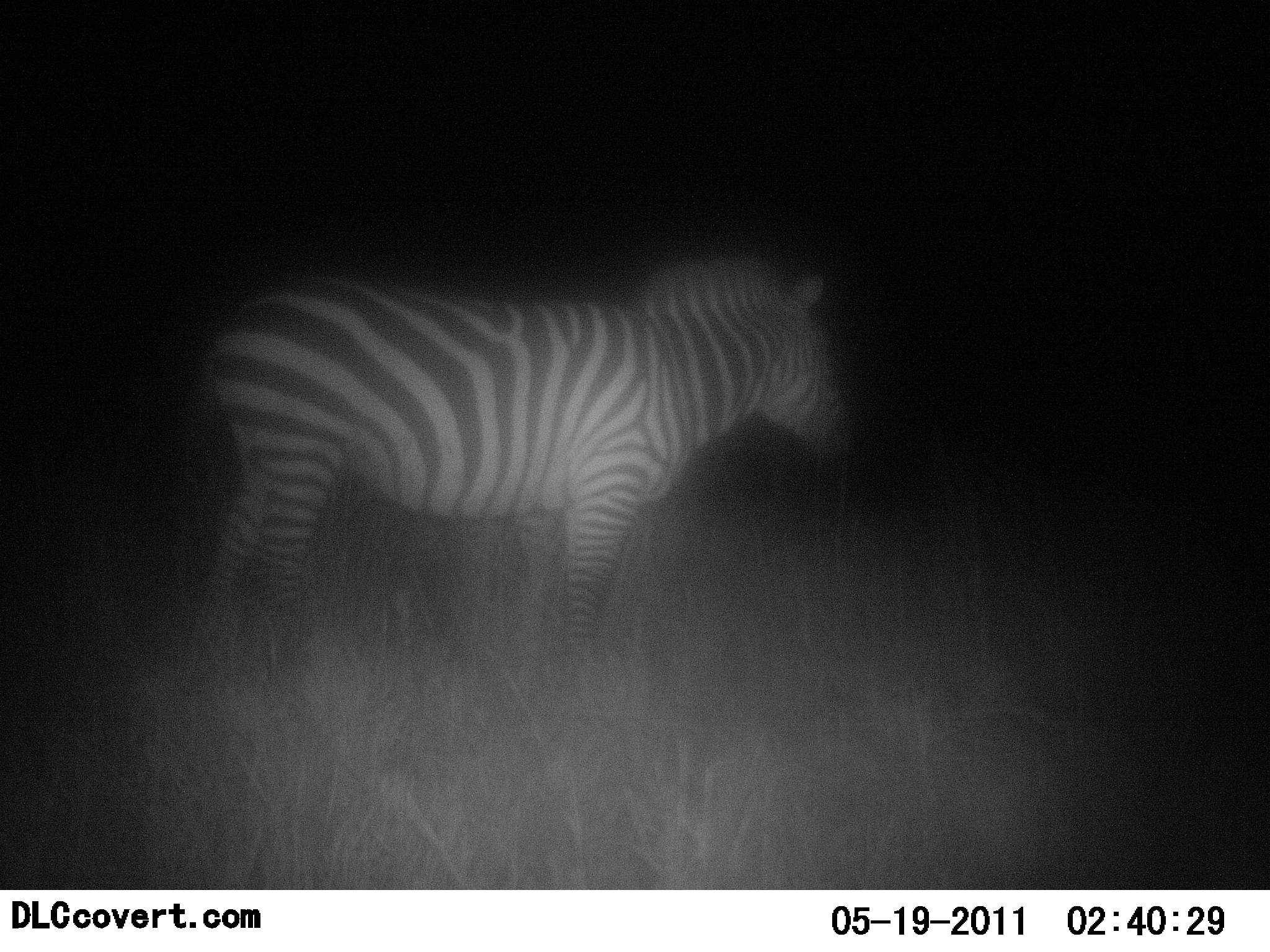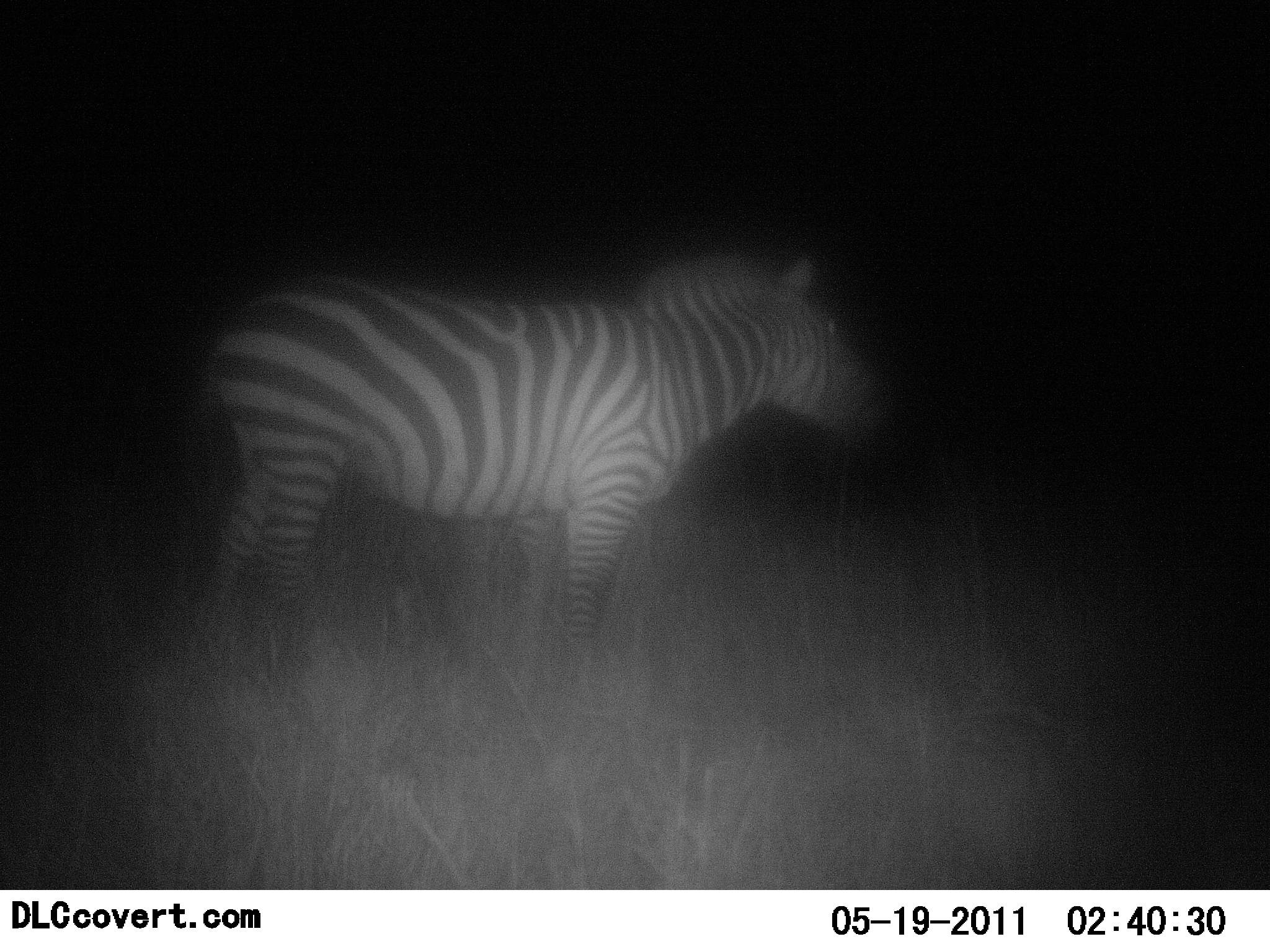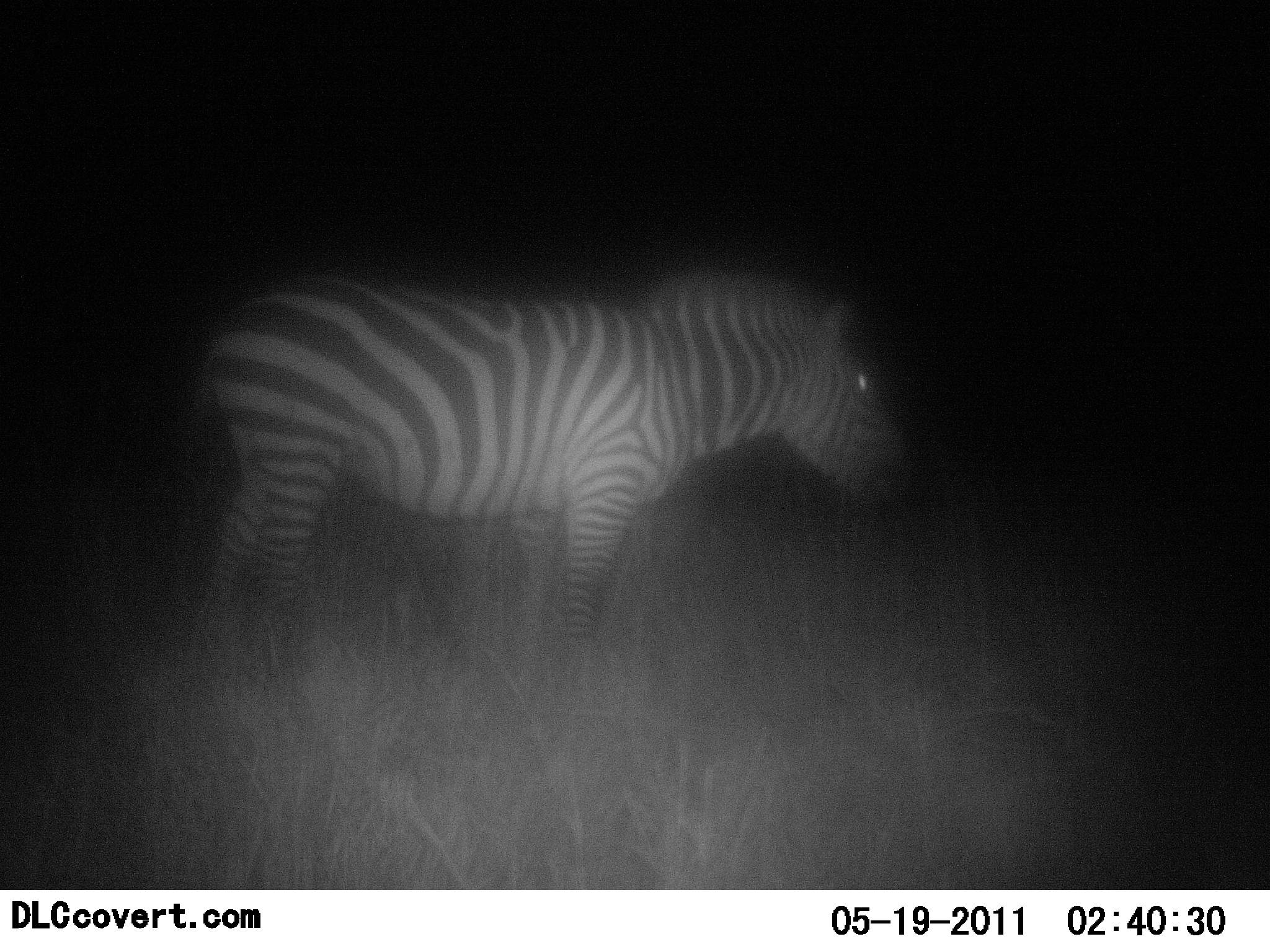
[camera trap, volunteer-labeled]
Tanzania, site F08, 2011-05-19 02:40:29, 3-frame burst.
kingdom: Animalia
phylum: Chordata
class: Mammalia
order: Perissodactyla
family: Equidae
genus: Equus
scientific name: Equus quagga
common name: plains zebra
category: zebra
Zebra (plains zebra) (Equus quagga), count 1. Behavior (volunteer vote fractions): standing 93%, resting 0%, moving 7%, interacting 0%. Young present (vote fraction): 0%. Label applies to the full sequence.